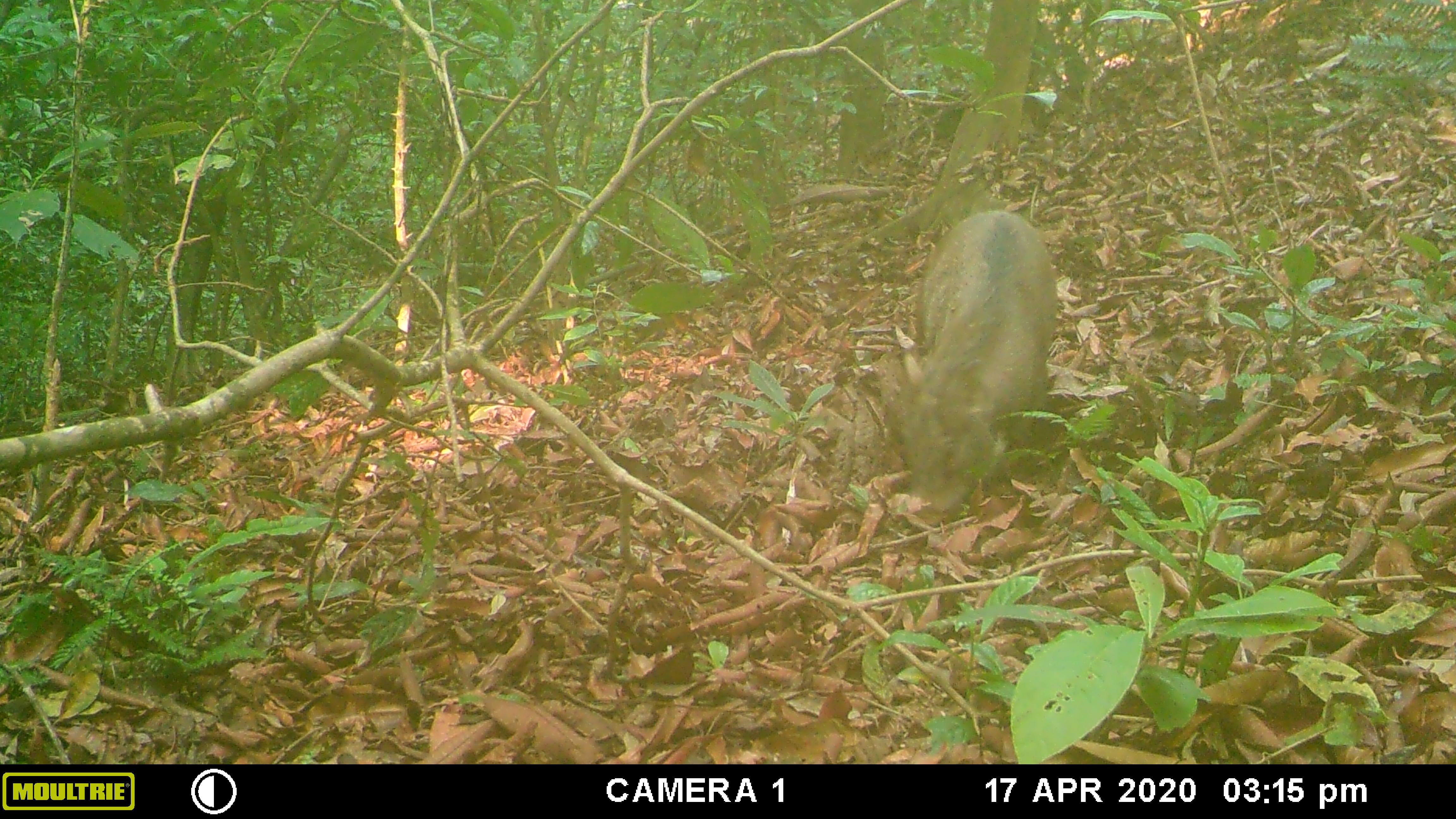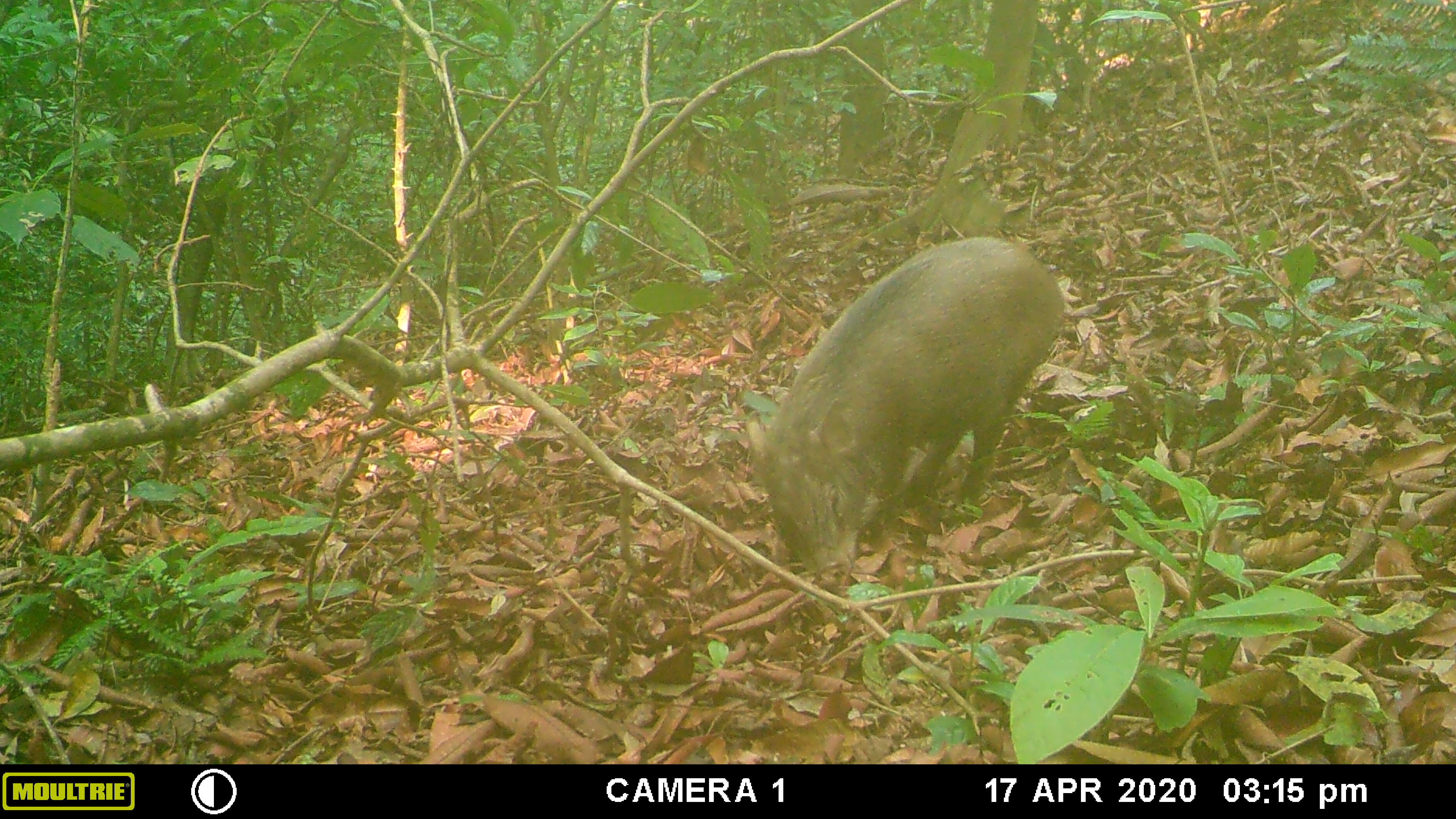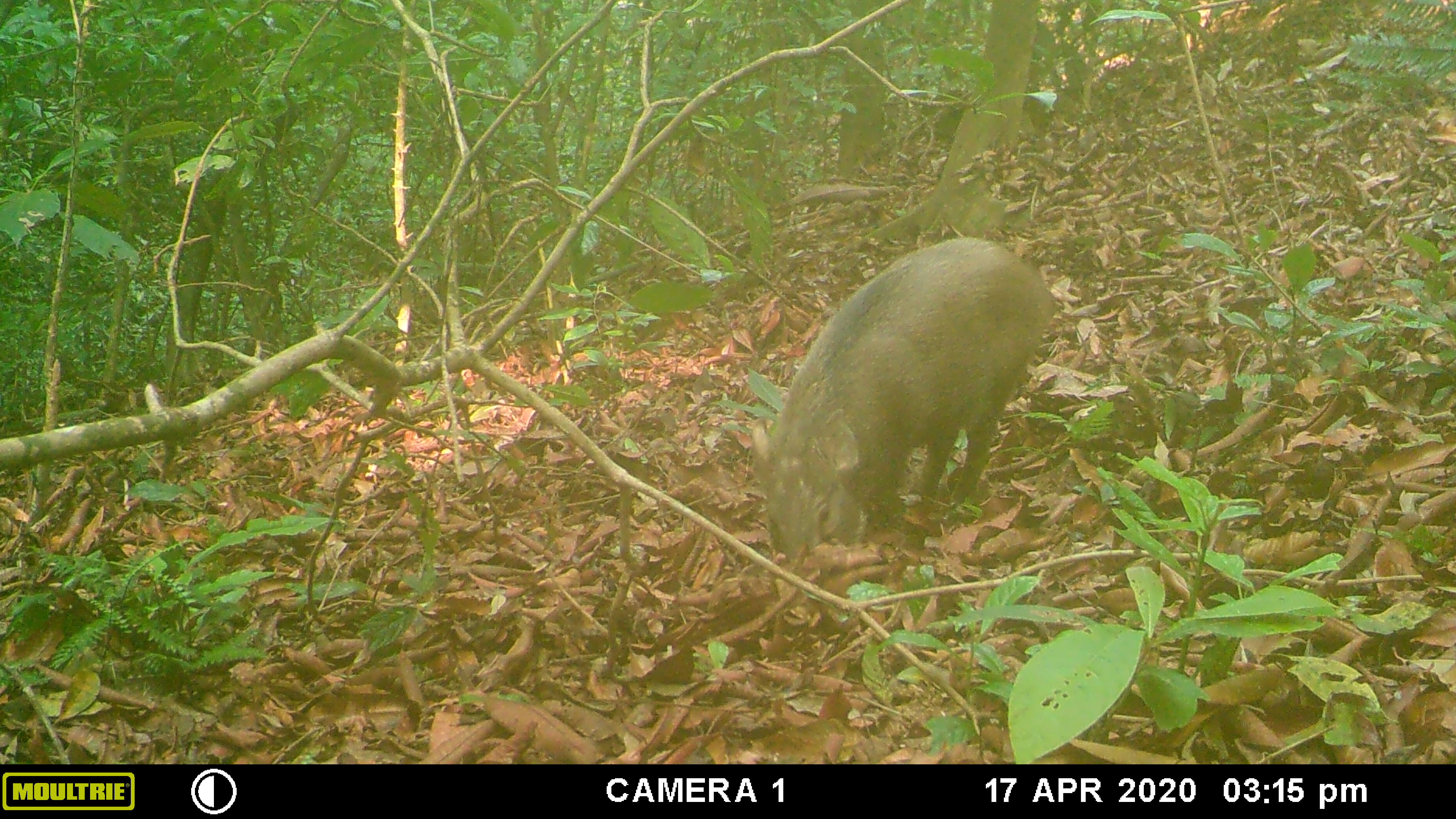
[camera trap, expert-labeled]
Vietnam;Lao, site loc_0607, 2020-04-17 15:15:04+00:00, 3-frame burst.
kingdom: Animalia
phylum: Chordata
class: Mammalia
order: Artiodactyla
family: Suidae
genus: Sus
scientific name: Sus scrofa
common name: eurasian wild pig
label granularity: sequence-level